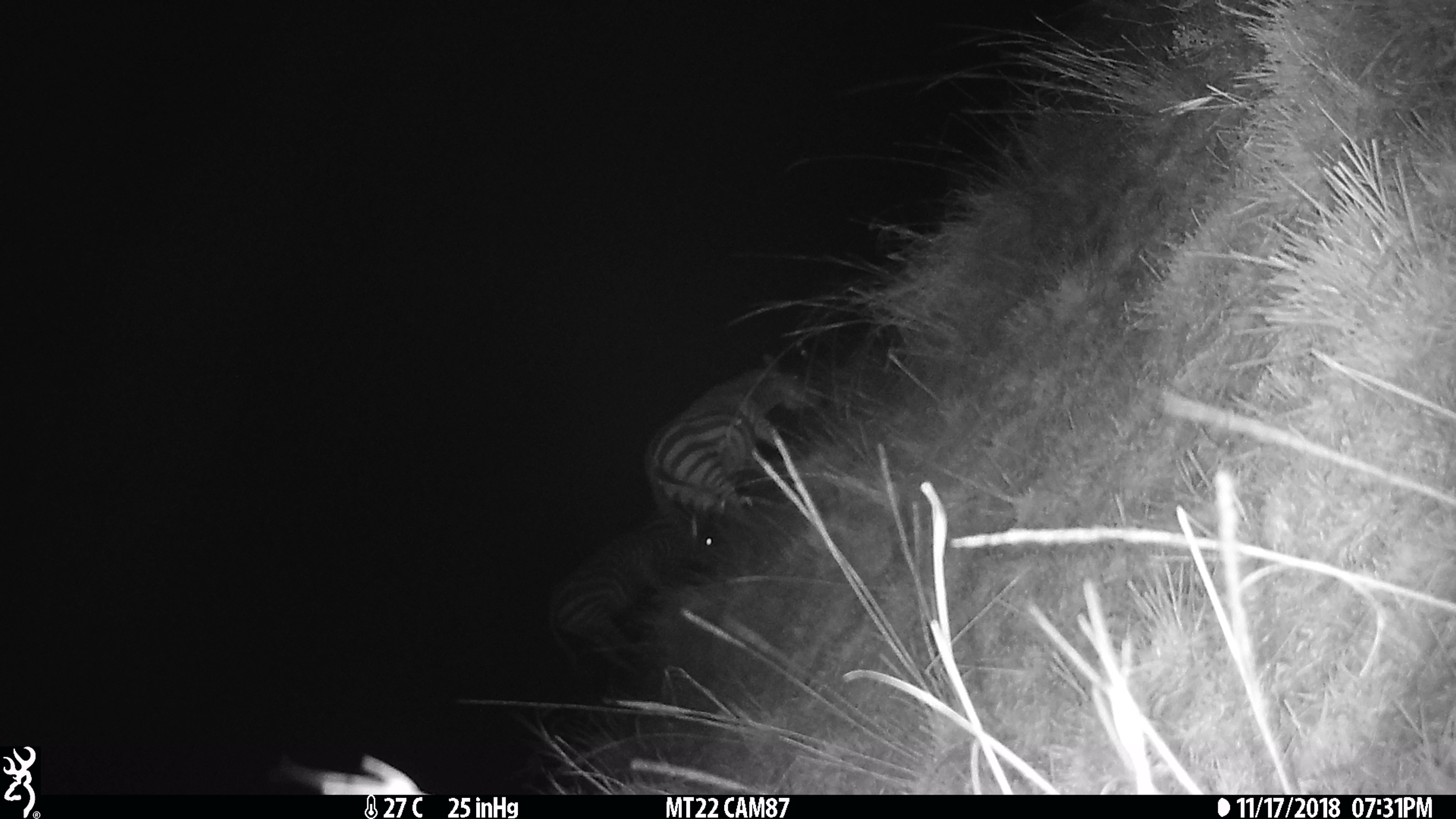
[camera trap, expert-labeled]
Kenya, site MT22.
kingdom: Animalia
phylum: Chordata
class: Mammalia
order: Perissodactyla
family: Equidae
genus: Equus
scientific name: Equus quagga burchellii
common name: burchell's zebra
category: zebra